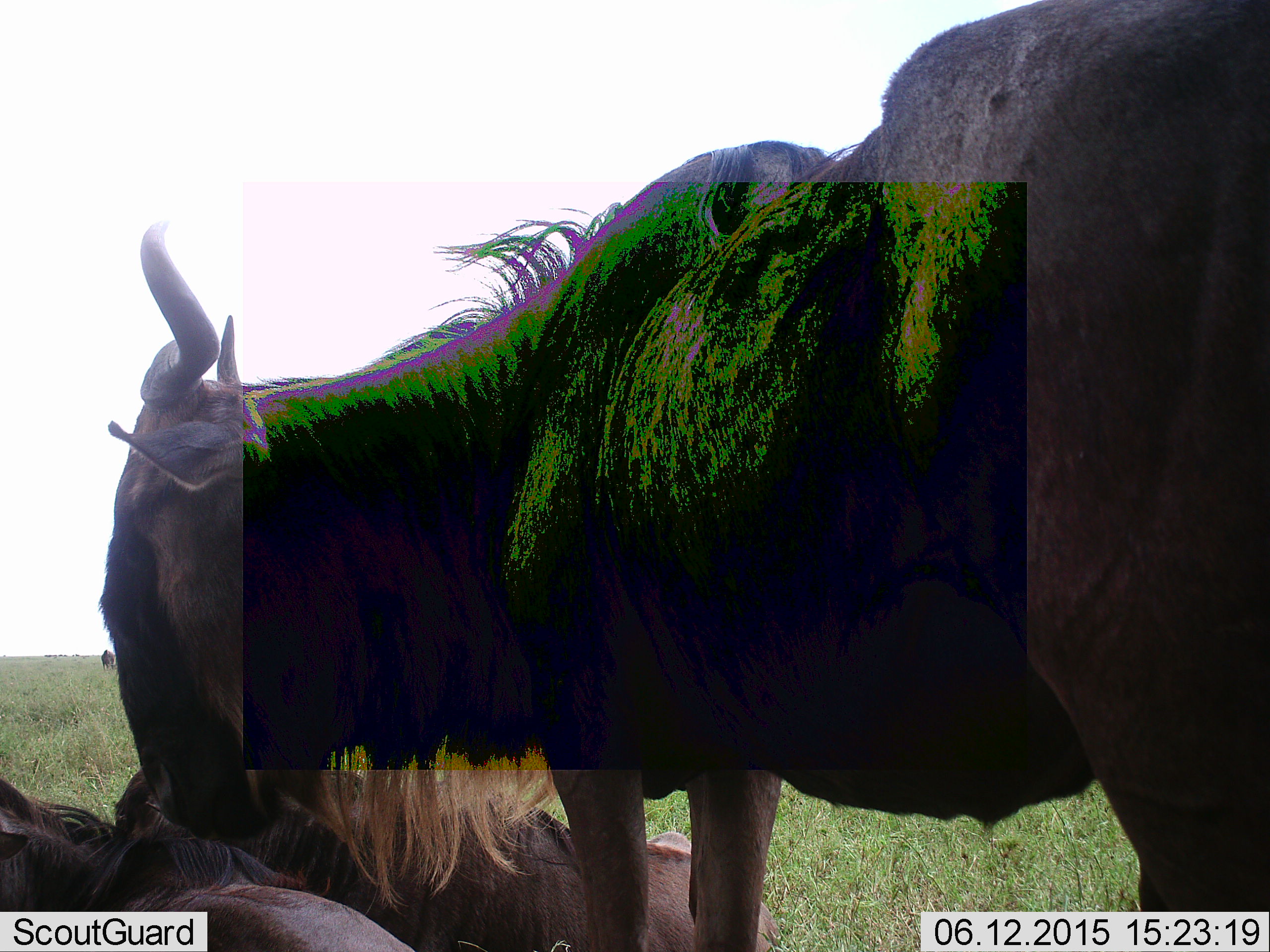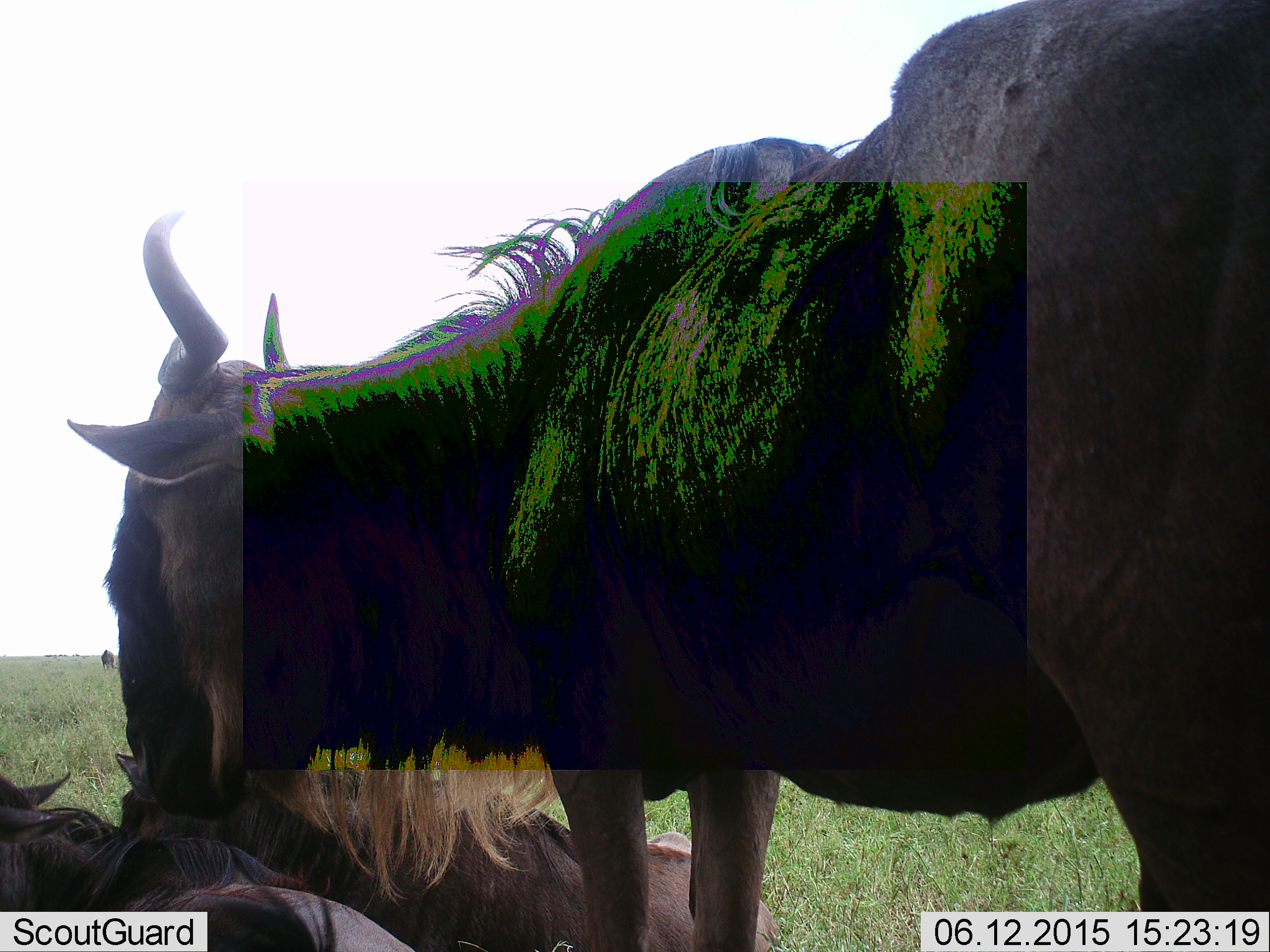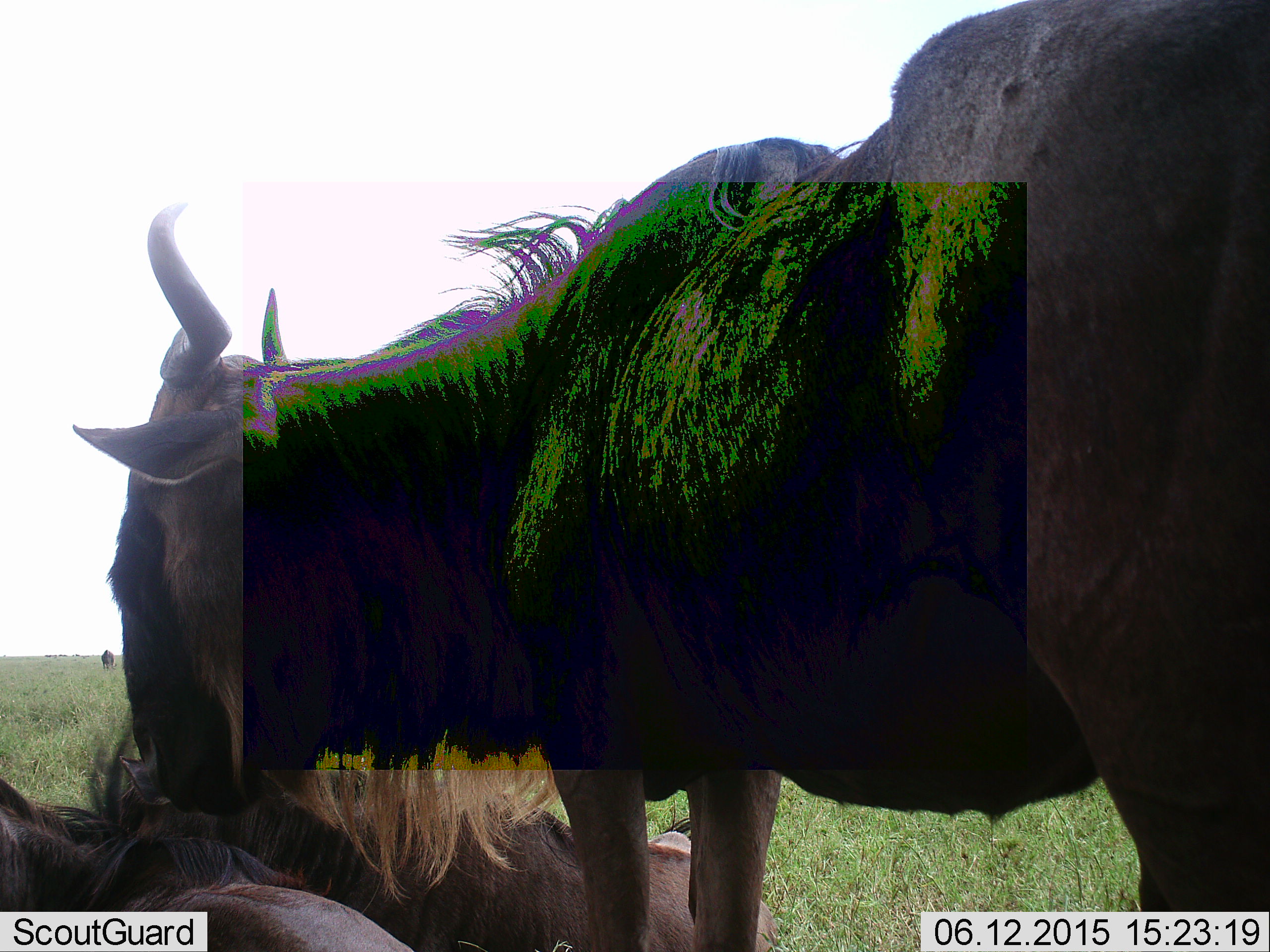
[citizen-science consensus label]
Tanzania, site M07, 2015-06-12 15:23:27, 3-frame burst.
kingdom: Animalia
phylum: Chordata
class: Mammalia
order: Artiodactyla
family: Bovidae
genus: Connochaetes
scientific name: Connochaetes taurinus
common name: blue wildebeest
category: wildebeest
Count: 3.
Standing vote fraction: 50%.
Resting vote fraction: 60%.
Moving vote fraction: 0%.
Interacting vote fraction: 40%.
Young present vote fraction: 10%.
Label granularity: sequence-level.